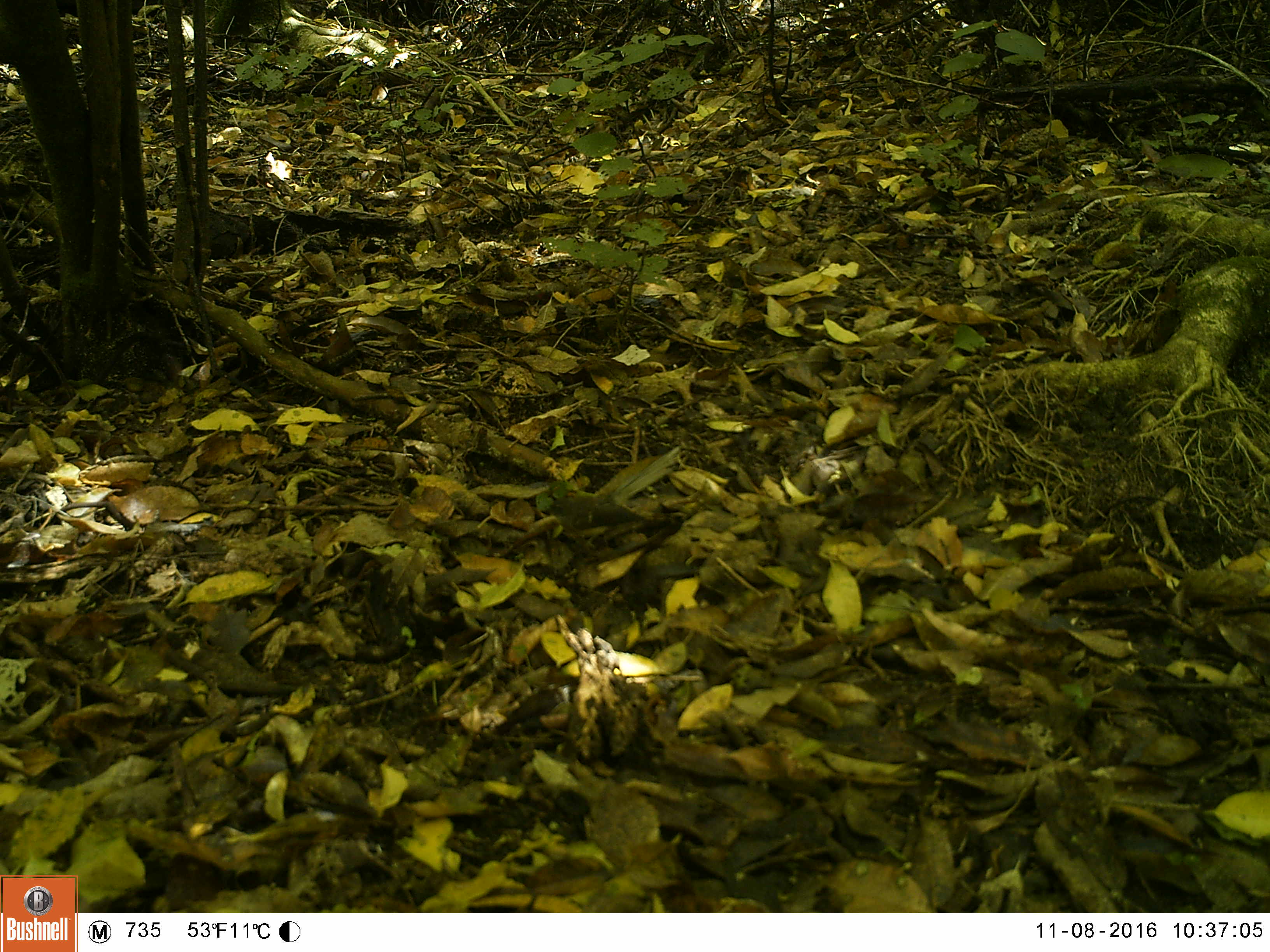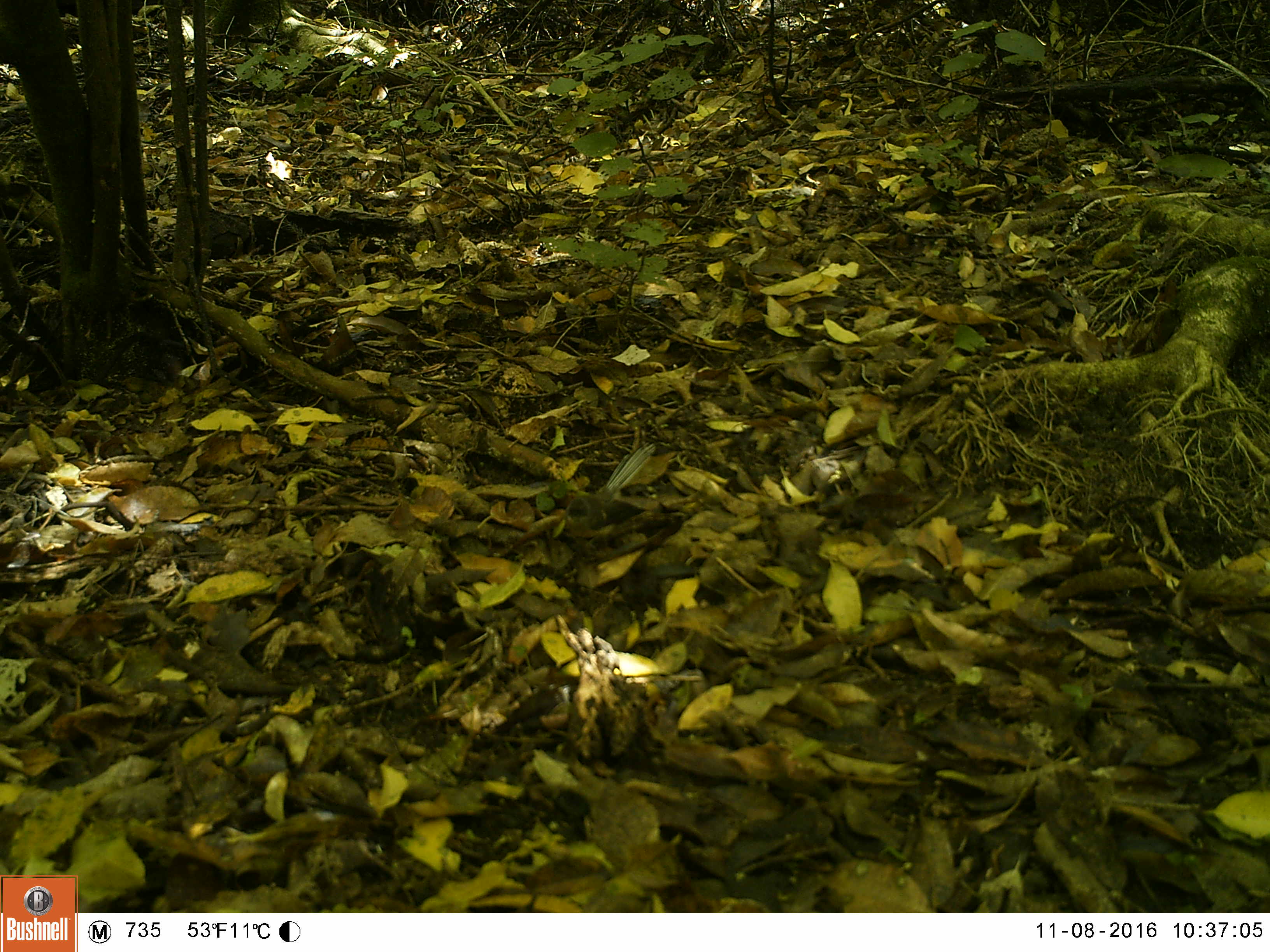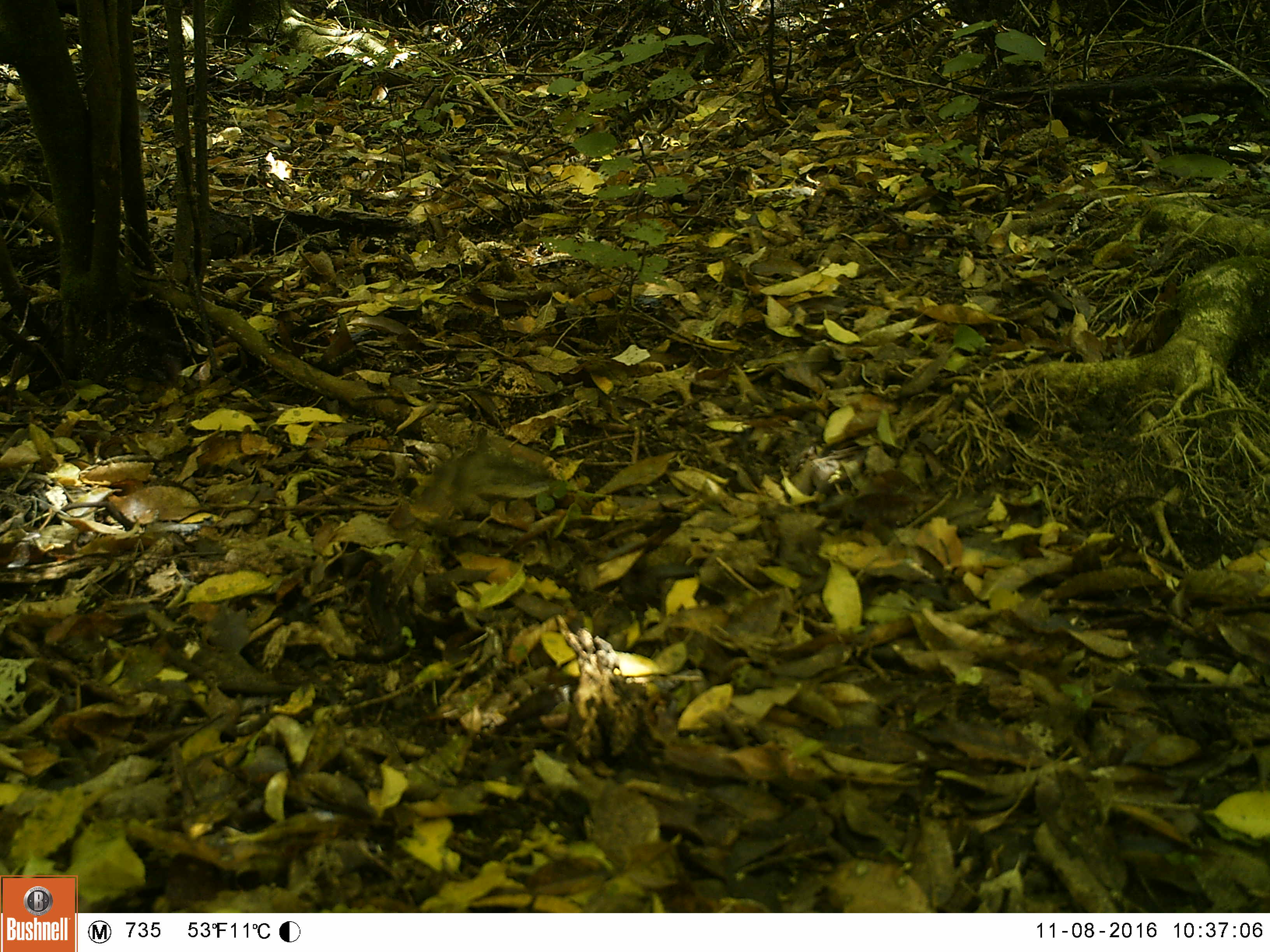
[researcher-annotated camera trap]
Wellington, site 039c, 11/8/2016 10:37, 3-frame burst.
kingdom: Animalia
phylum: Chordata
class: Aves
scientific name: Aves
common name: bird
Bird (Aves).